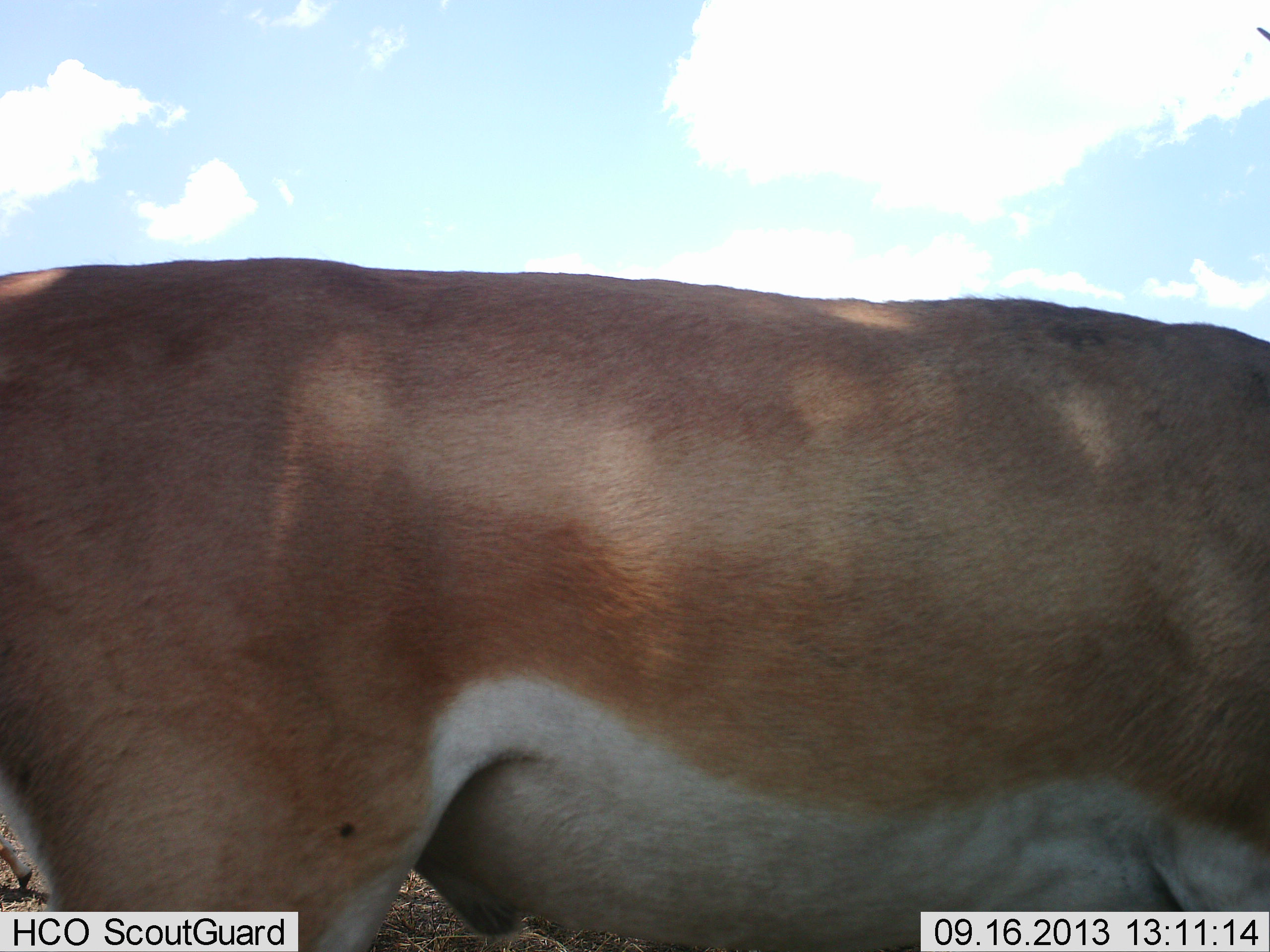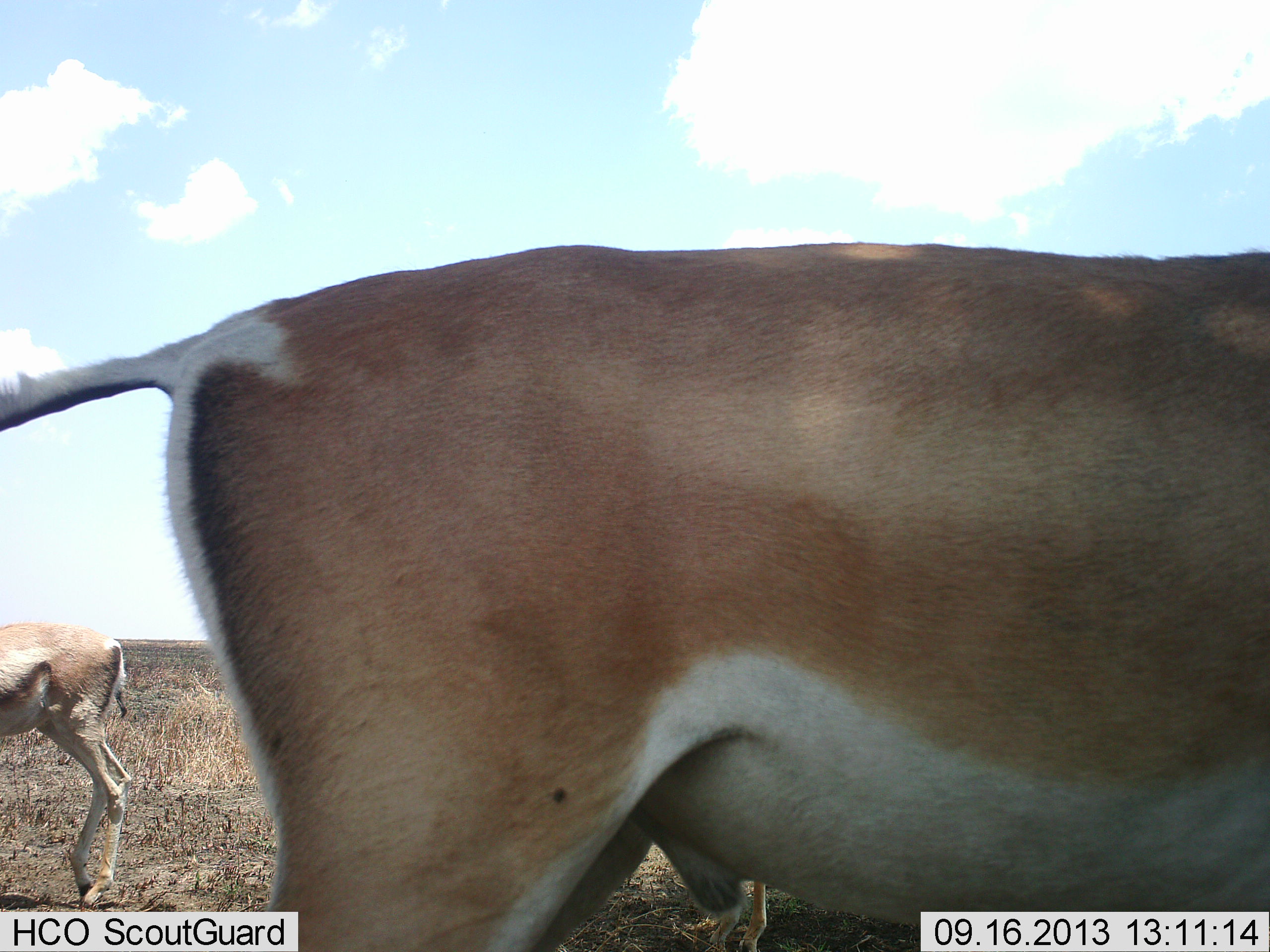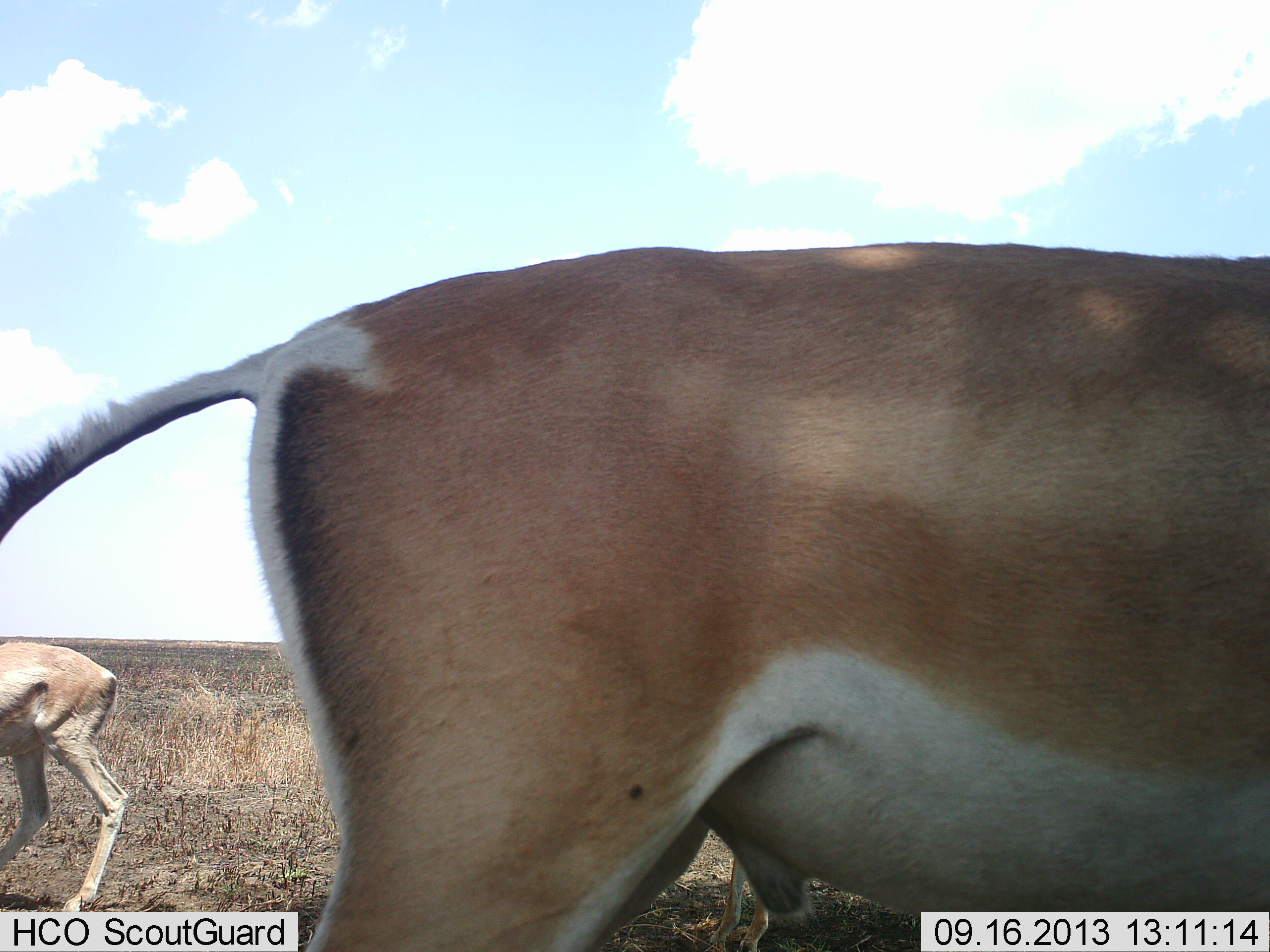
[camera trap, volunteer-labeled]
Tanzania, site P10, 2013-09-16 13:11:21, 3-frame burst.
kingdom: Animalia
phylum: Chordata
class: Mammalia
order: Artiodactyla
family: Bovidae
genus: Nanger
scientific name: Nanger granti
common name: grant's gazelle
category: gazellegrants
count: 2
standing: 27%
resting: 0%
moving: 91%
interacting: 0%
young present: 0%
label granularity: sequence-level